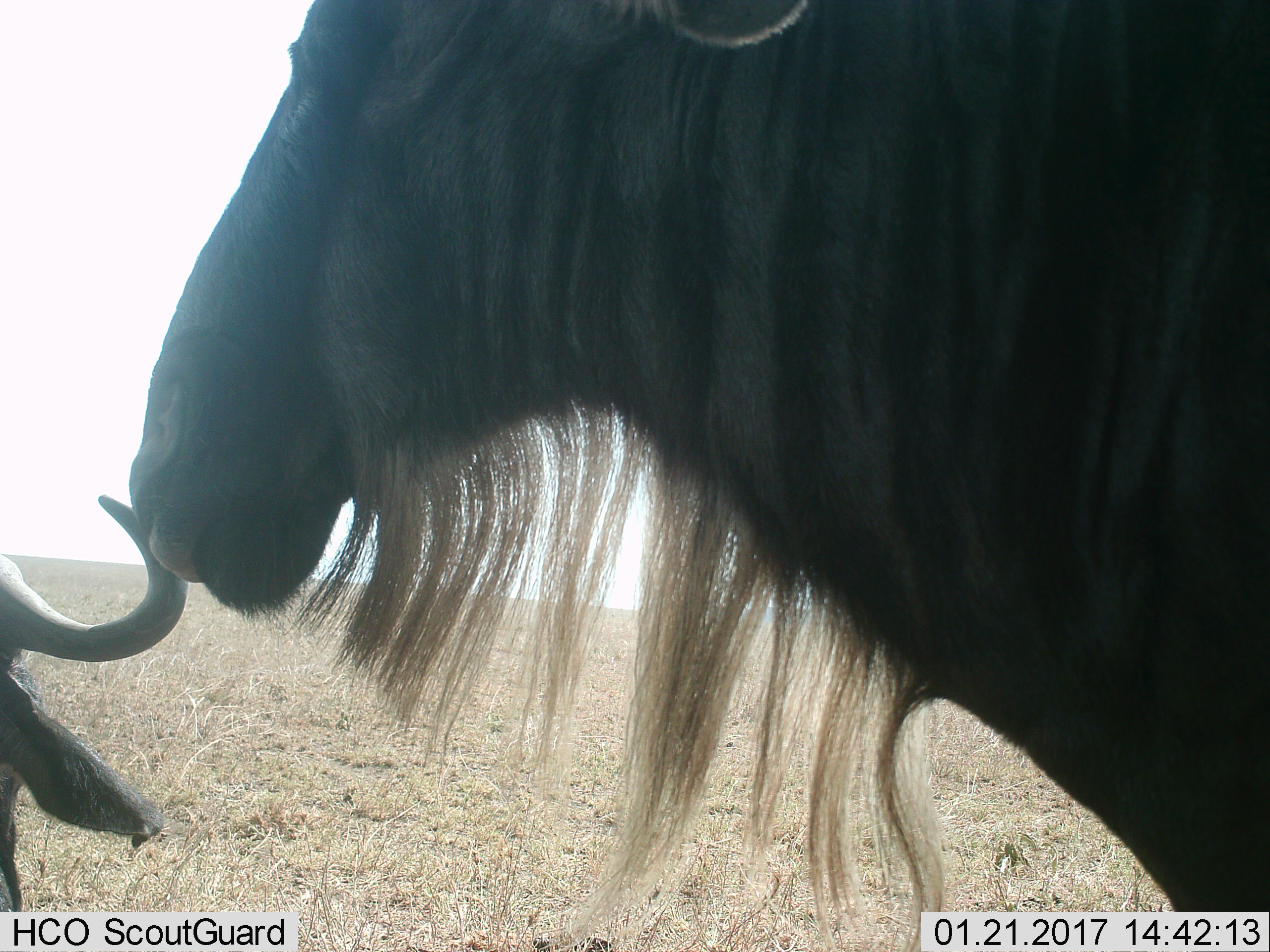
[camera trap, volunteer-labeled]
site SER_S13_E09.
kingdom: Animalia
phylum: Chordata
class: Mammalia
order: Artiodactyla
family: Bovidae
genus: Connochaetes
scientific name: Connochaetes taurinus taurinus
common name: blue wildebeest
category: wildebeestblue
Wildebeestblue (blue wildebeest) (Connochaetes taurinus taurinus), count 2. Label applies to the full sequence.